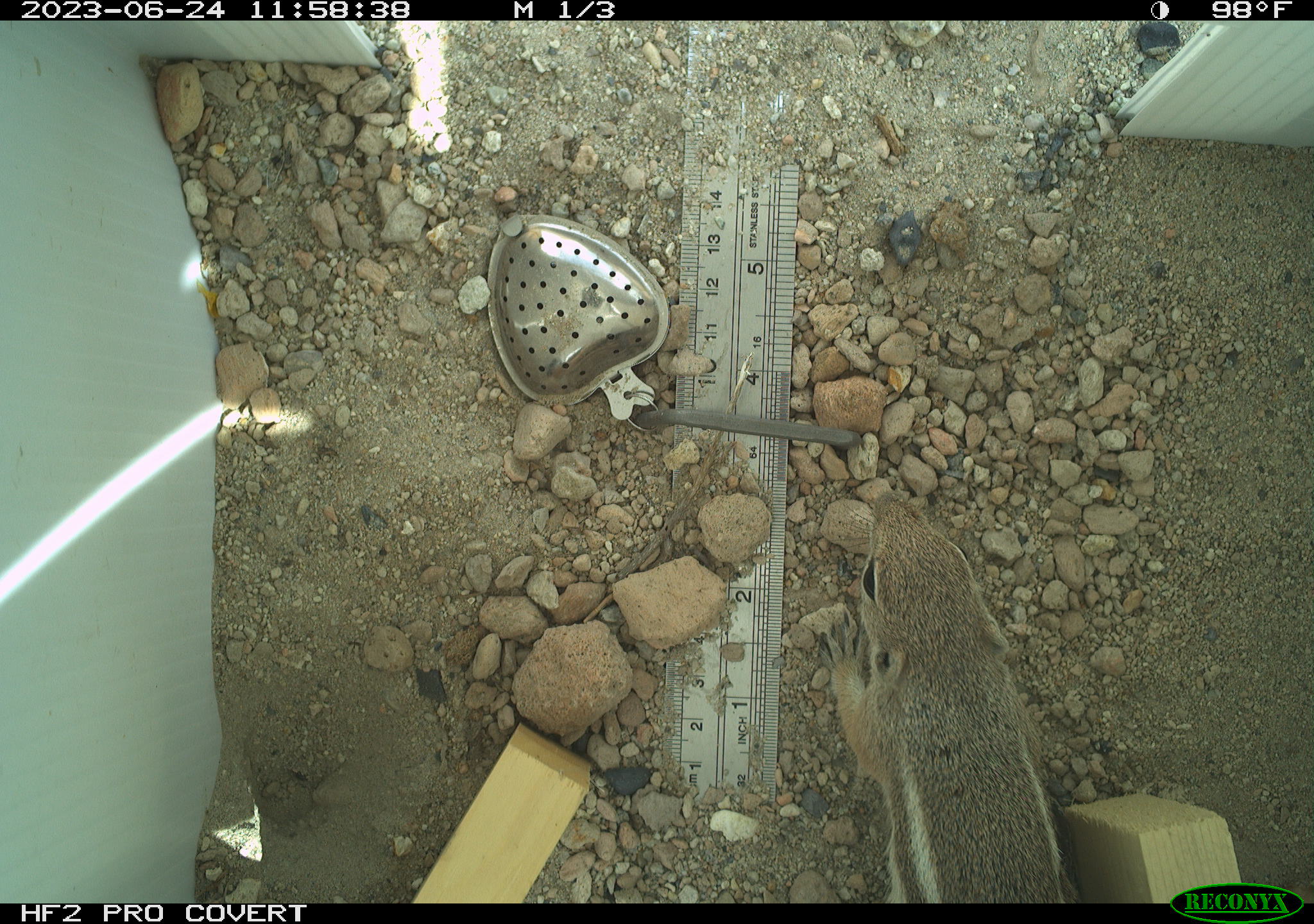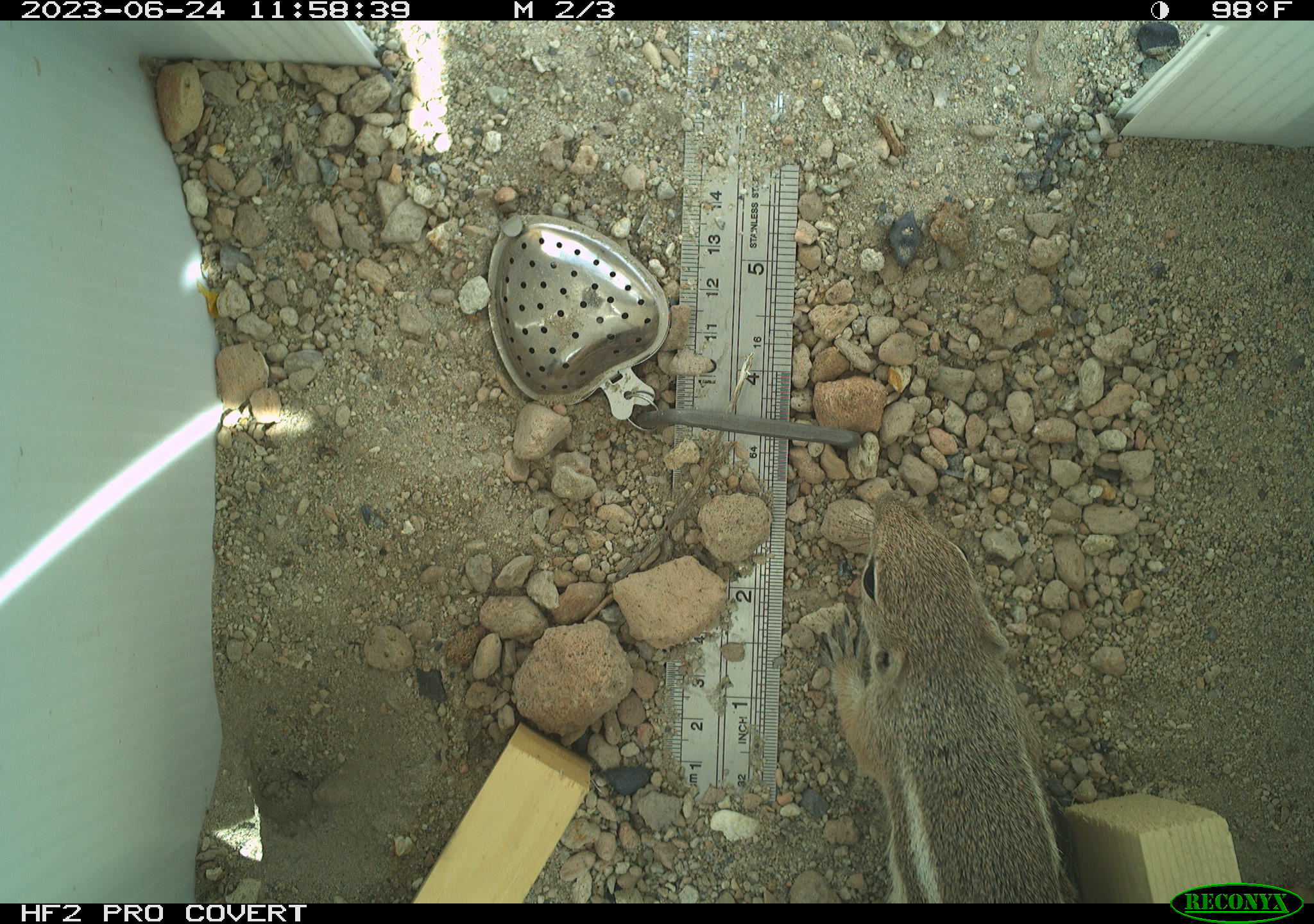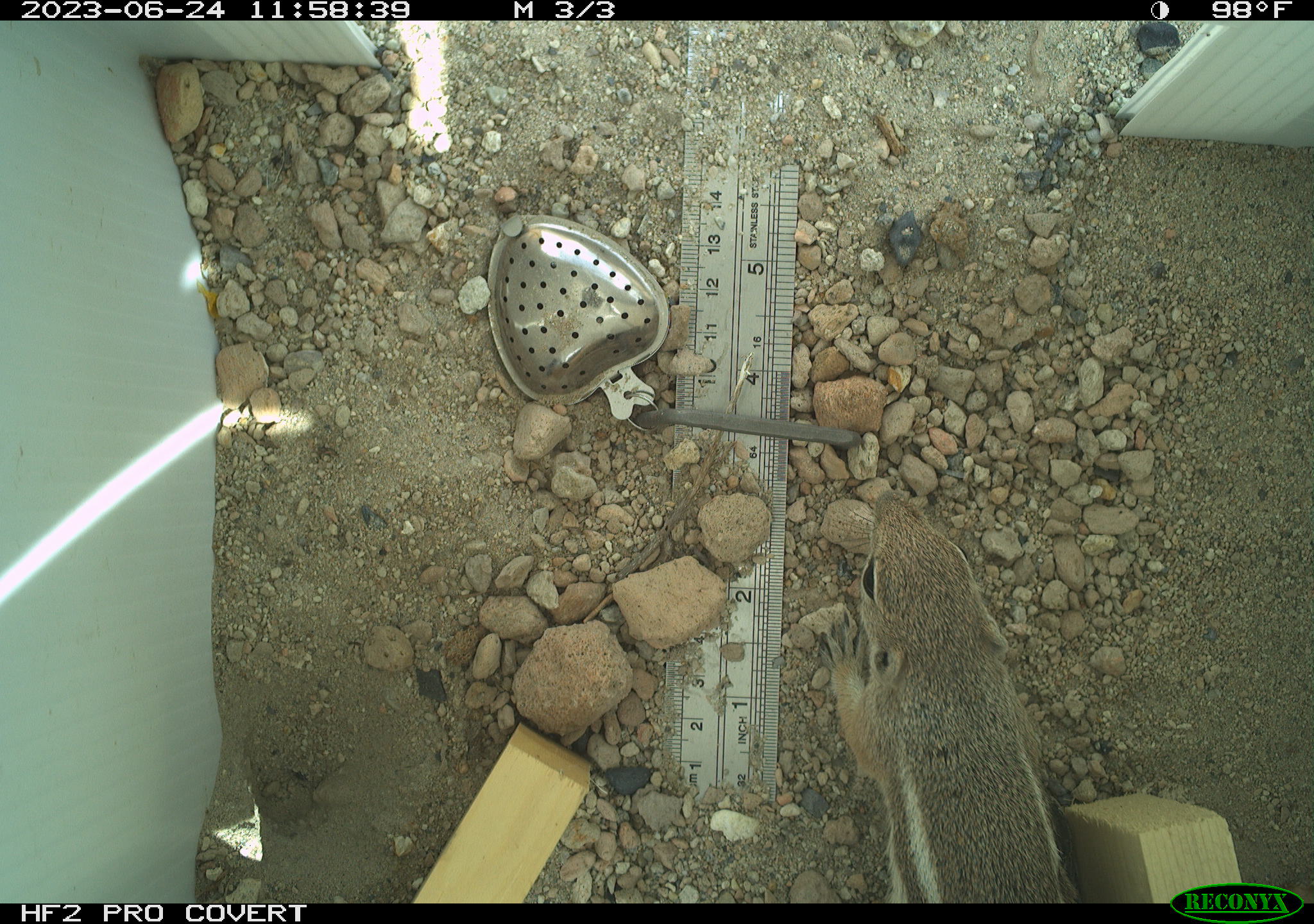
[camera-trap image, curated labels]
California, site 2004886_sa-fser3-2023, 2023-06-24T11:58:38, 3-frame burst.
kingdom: Animalia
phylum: Chordata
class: Mammalia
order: Rodentia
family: Sciuridae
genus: Ammospermophilus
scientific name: Ammospermophilus leucurus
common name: white-tailed antelope squirrel